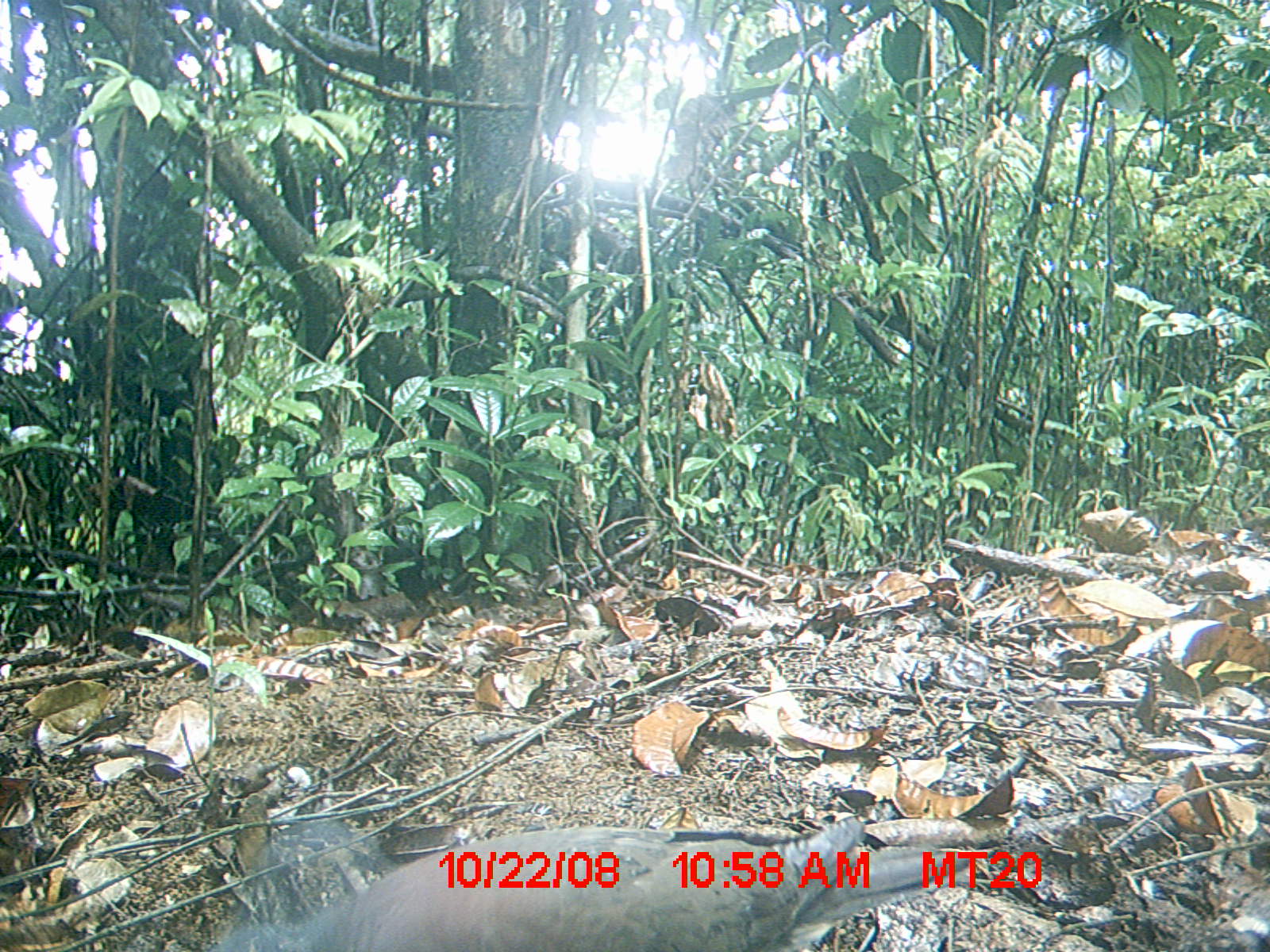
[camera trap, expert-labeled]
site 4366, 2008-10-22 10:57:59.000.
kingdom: Animalia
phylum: Chordata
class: Aves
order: Columbiformes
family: Columbidae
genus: Streptopelia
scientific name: Streptopelia picturata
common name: madagascar turtle-dove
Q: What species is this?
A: Streptopelia picturata (madagascar turtle-dove).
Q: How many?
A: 1.